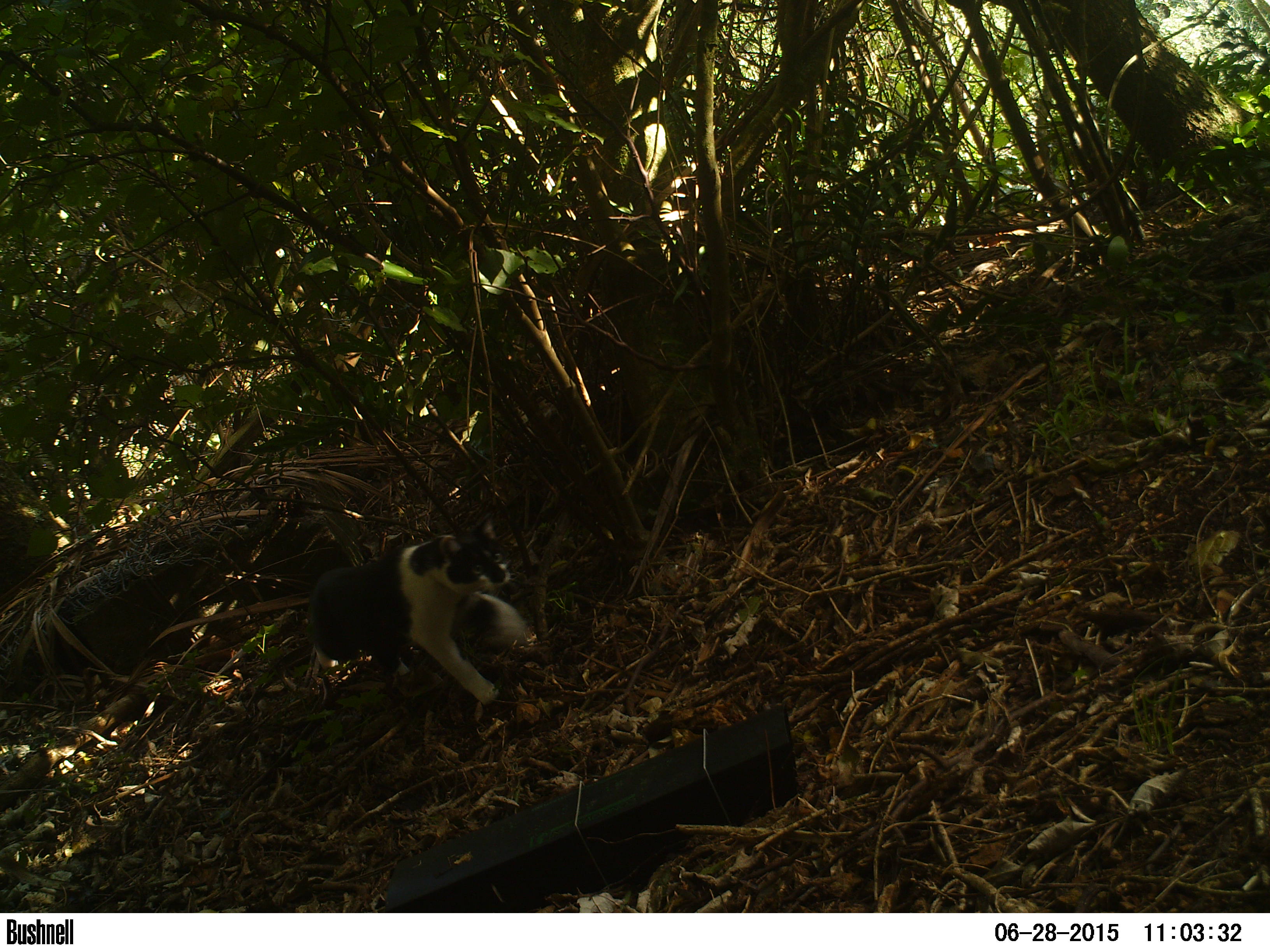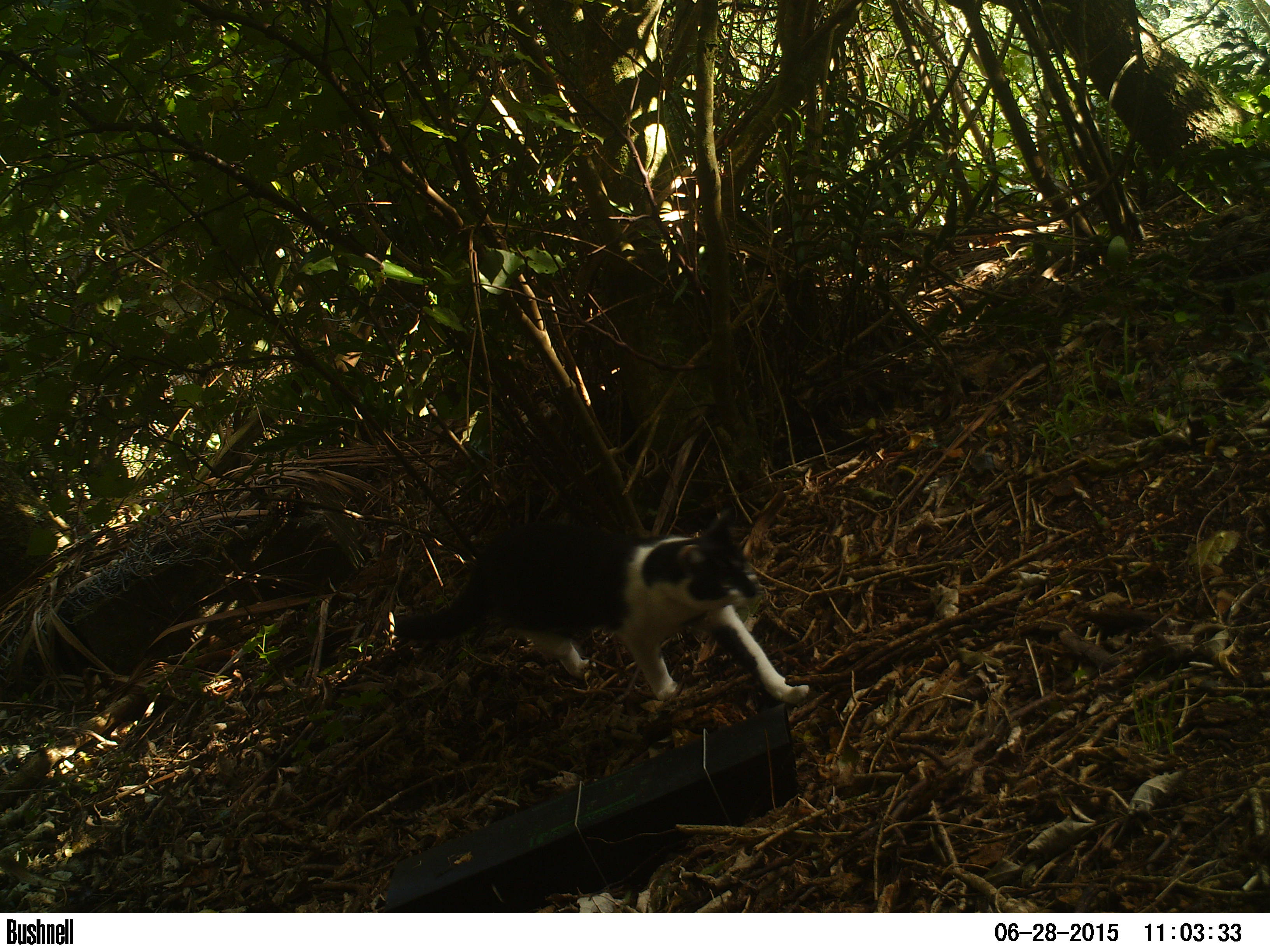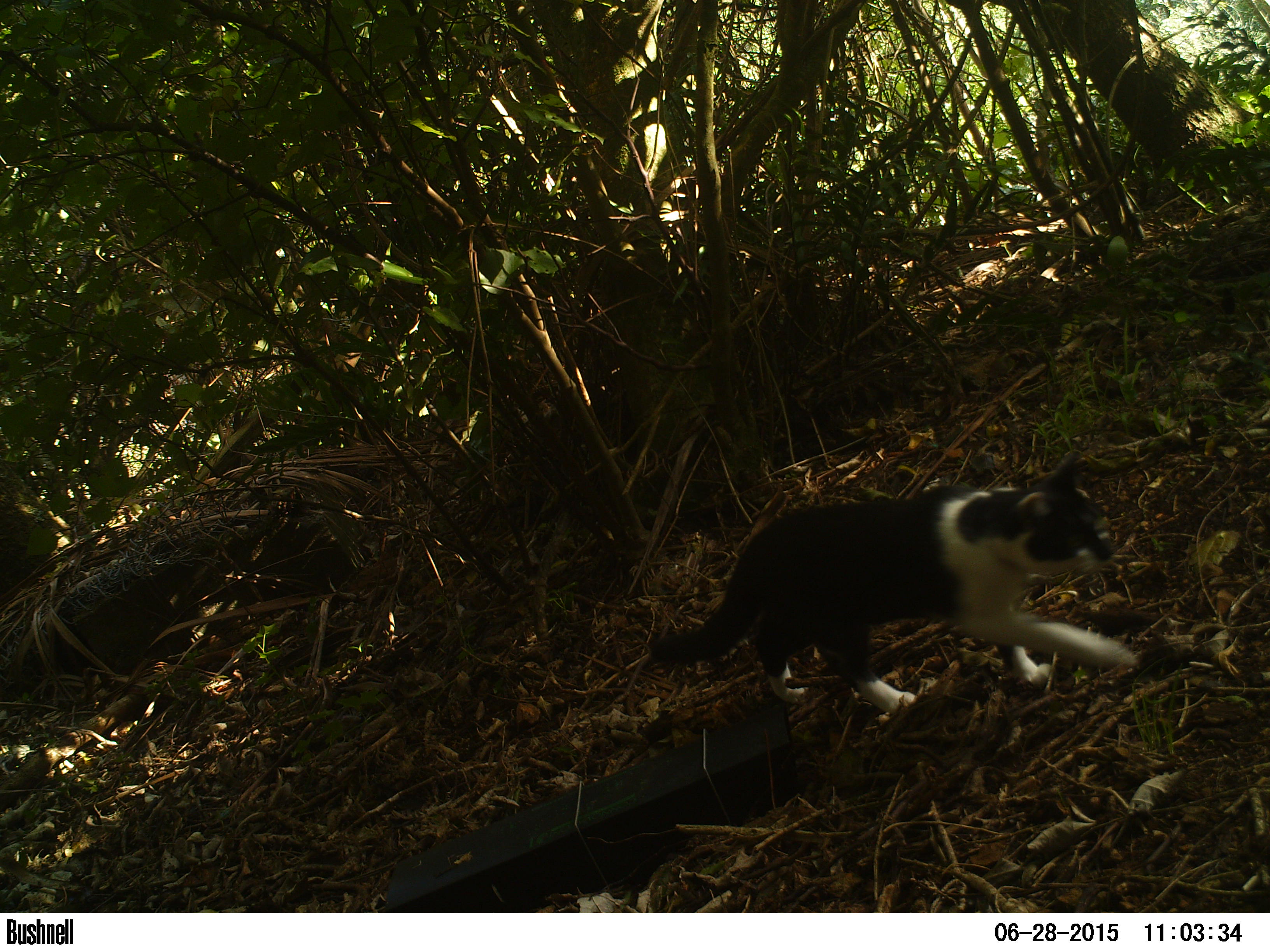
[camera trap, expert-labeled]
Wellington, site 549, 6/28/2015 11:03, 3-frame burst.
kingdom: Animalia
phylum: Chordata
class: Mammalia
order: Carnivora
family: Felidae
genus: Felis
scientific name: Felis catus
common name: cat